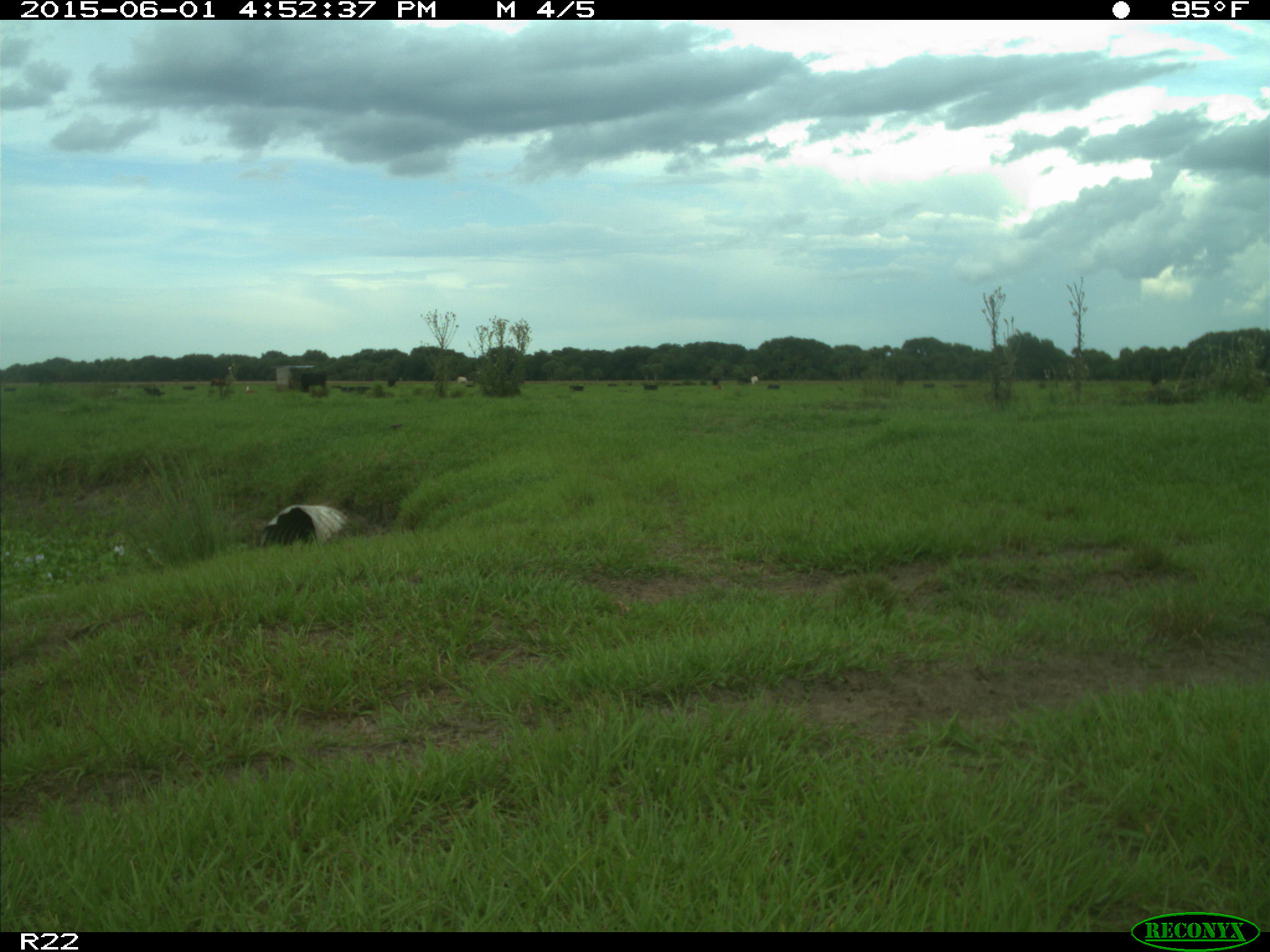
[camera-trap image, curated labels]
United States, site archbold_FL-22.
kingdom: Animalia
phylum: Chordata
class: Mammalia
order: Artiodactyla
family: Bovidae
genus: Bos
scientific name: Bos taurus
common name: domestic cow